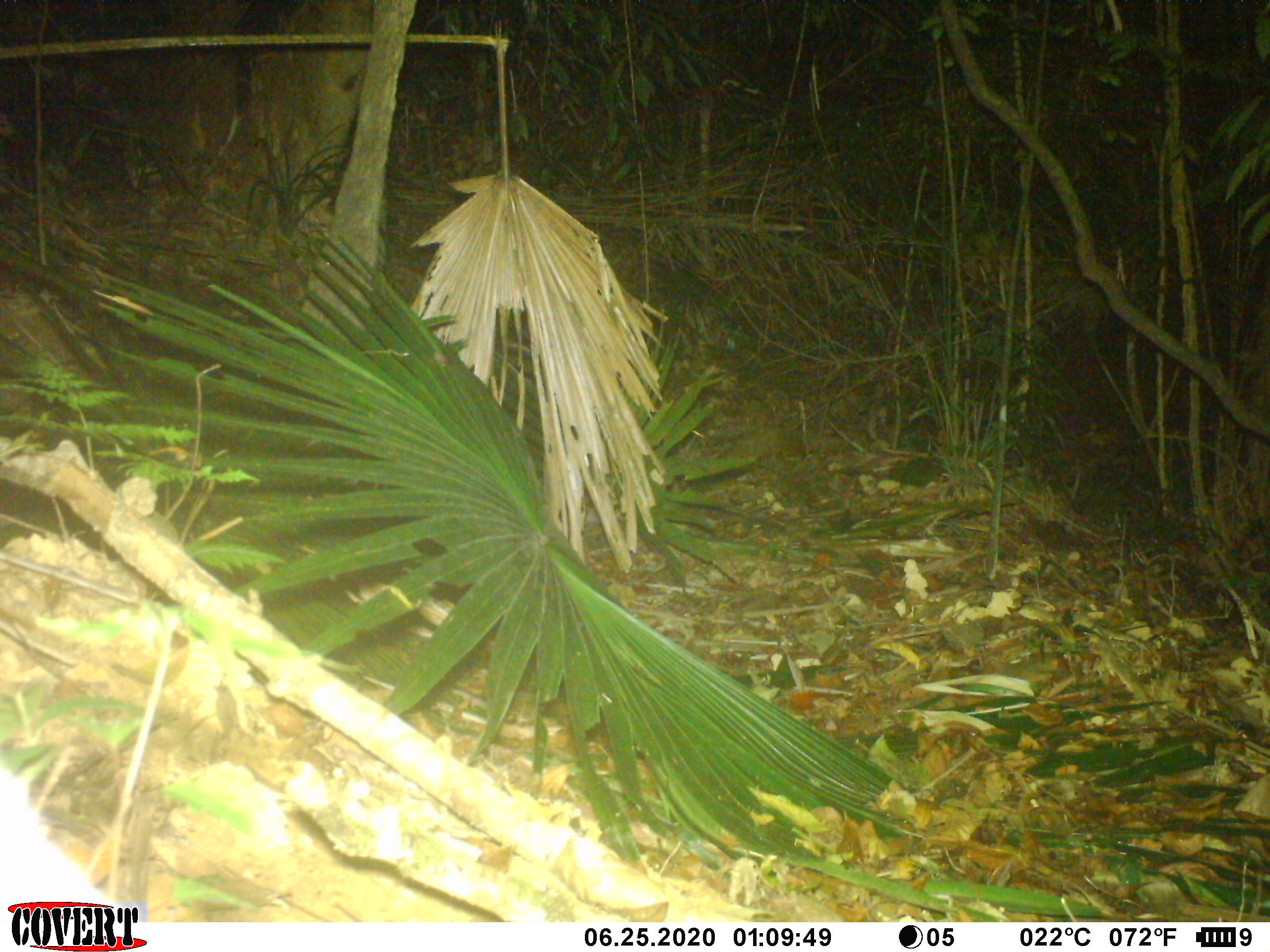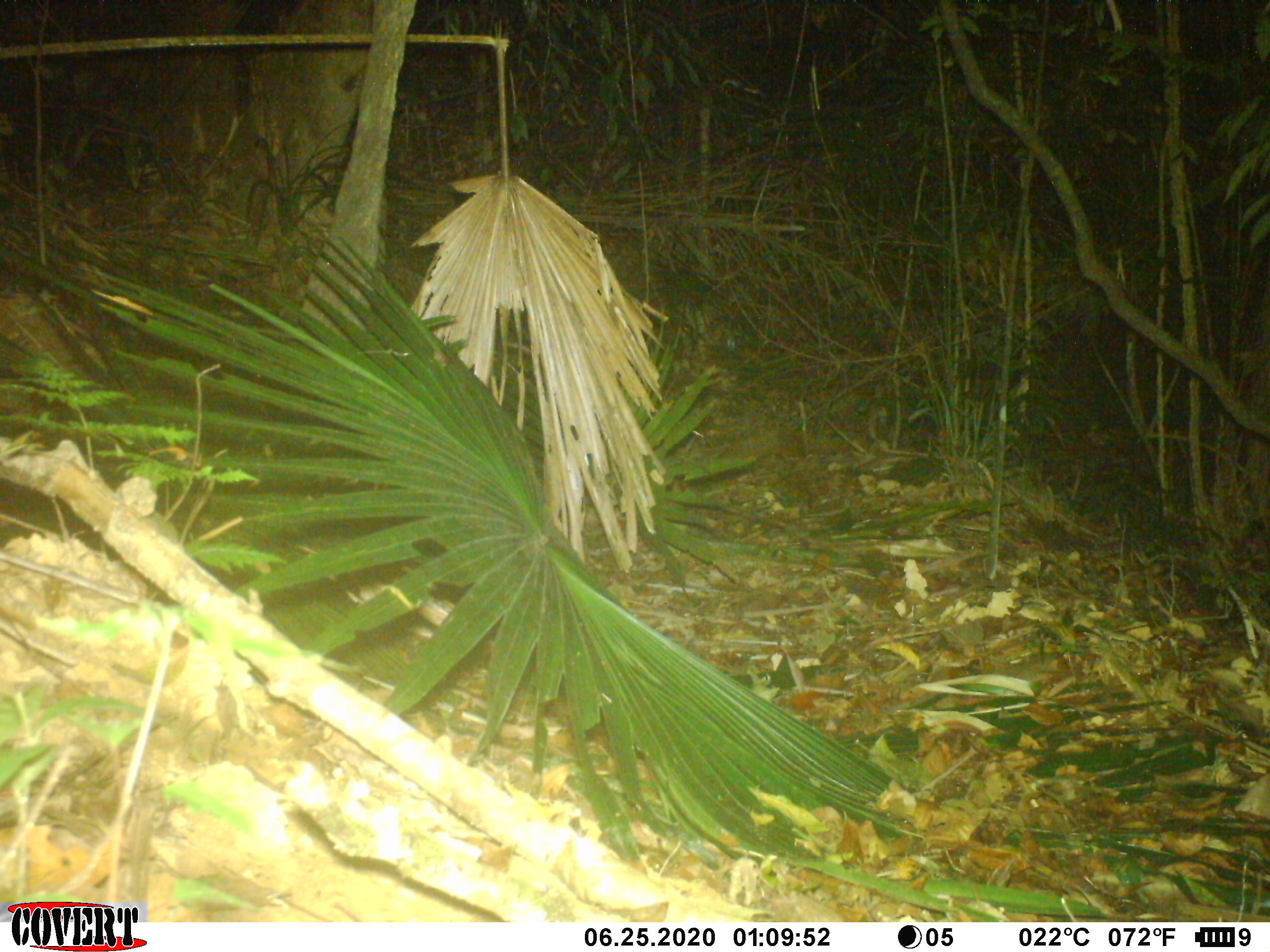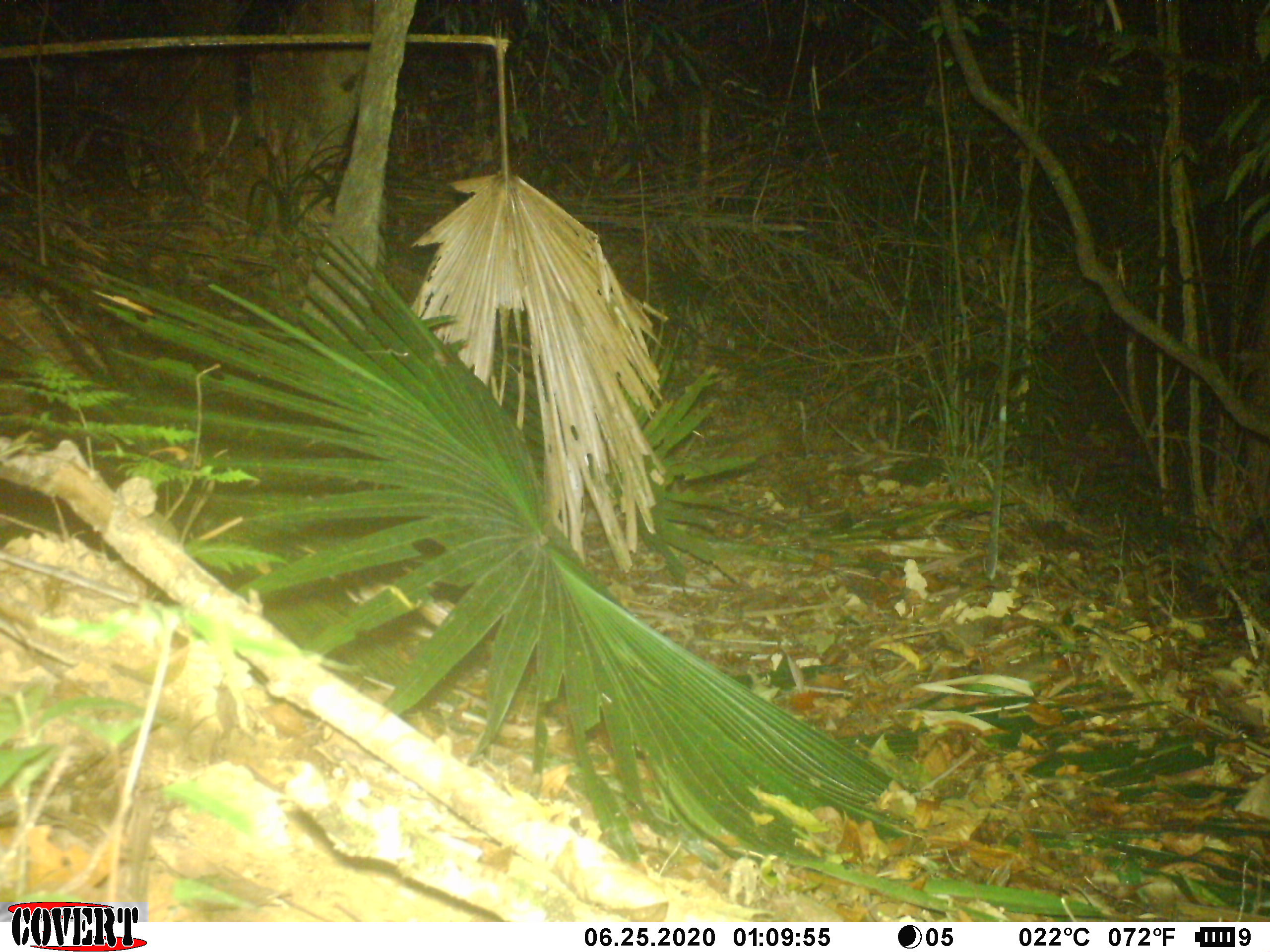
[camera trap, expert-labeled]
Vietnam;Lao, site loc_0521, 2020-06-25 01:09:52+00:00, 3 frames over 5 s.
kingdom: Animalia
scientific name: Animalia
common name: animal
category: unidentified animal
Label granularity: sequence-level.